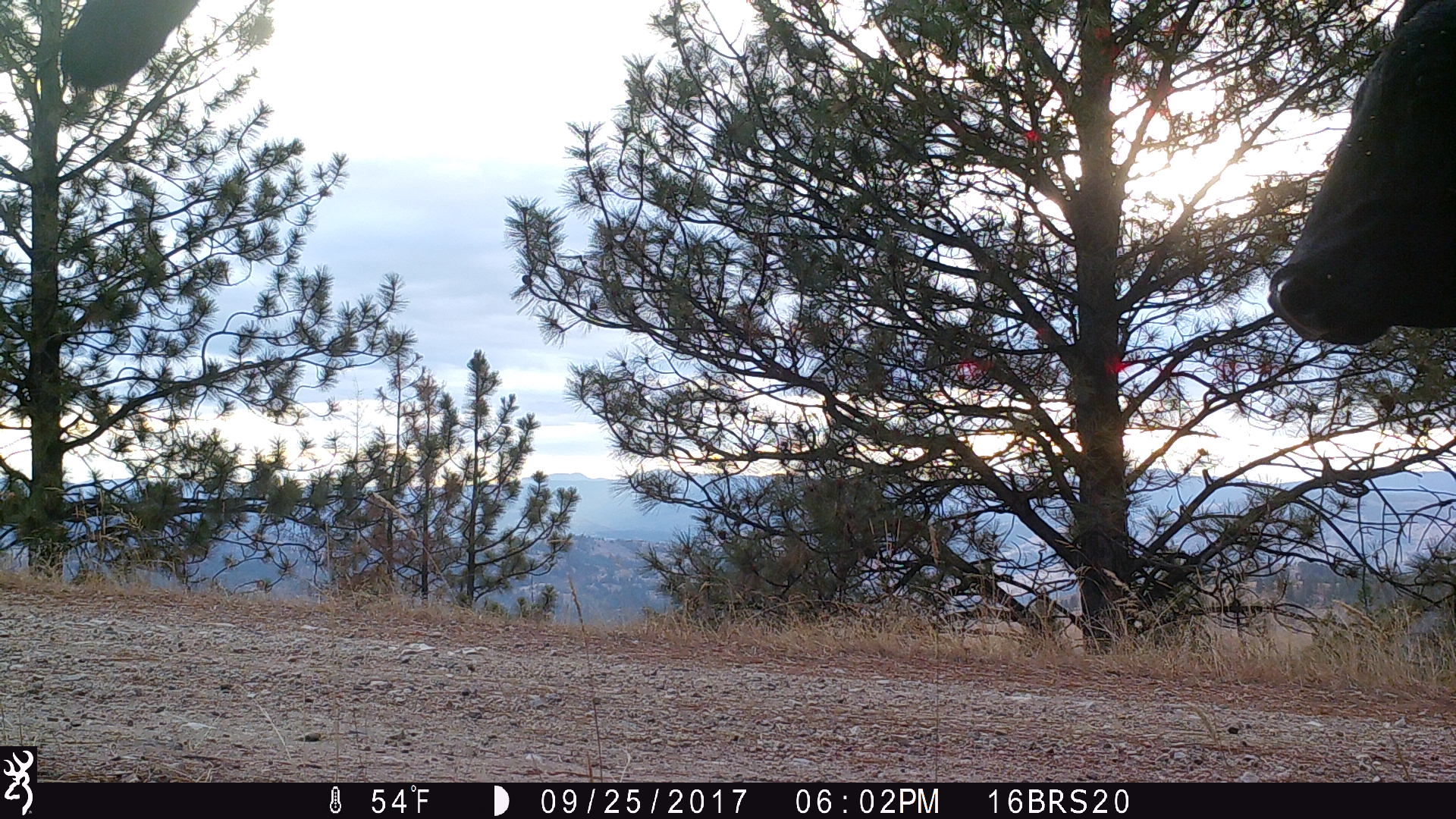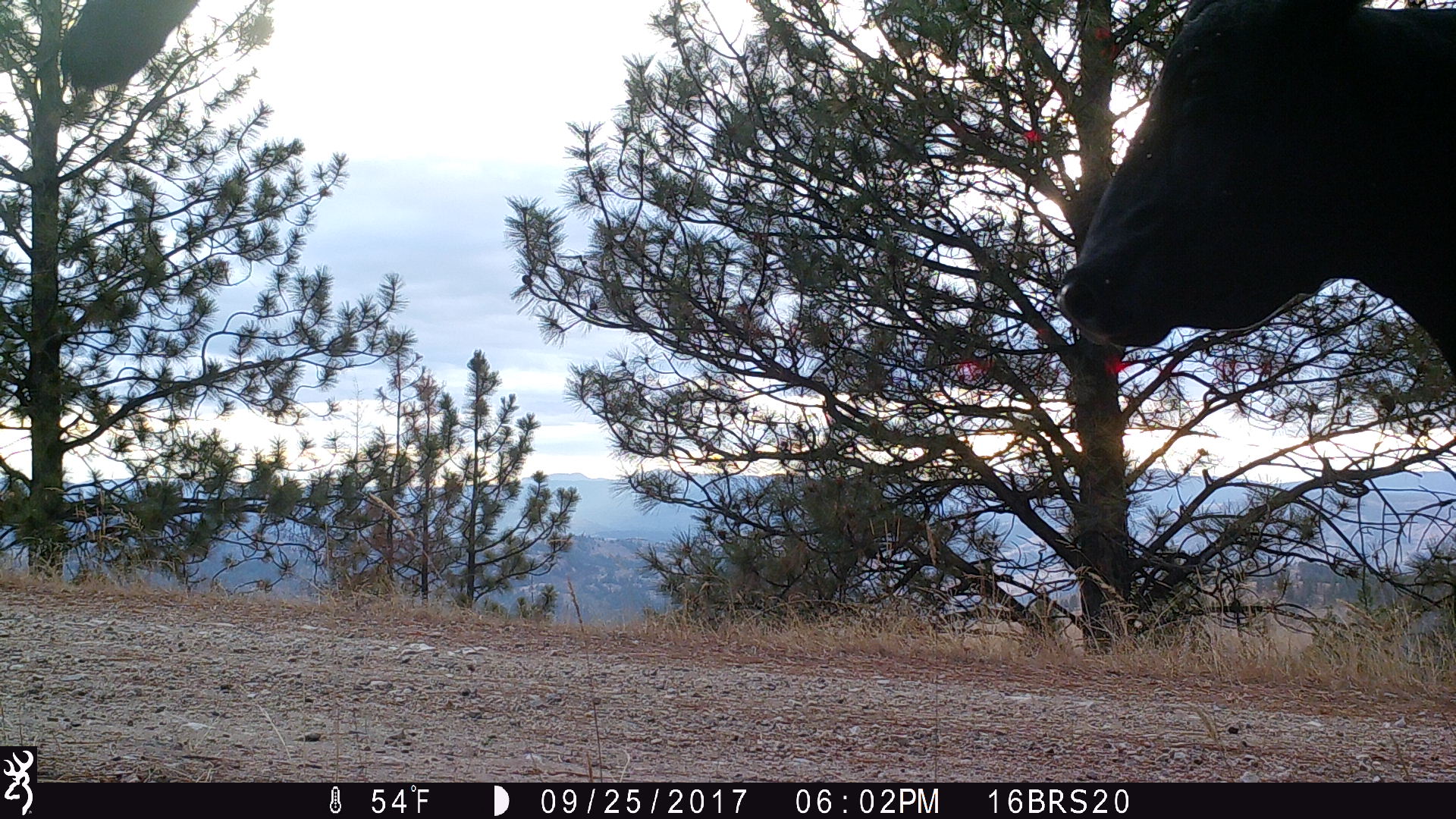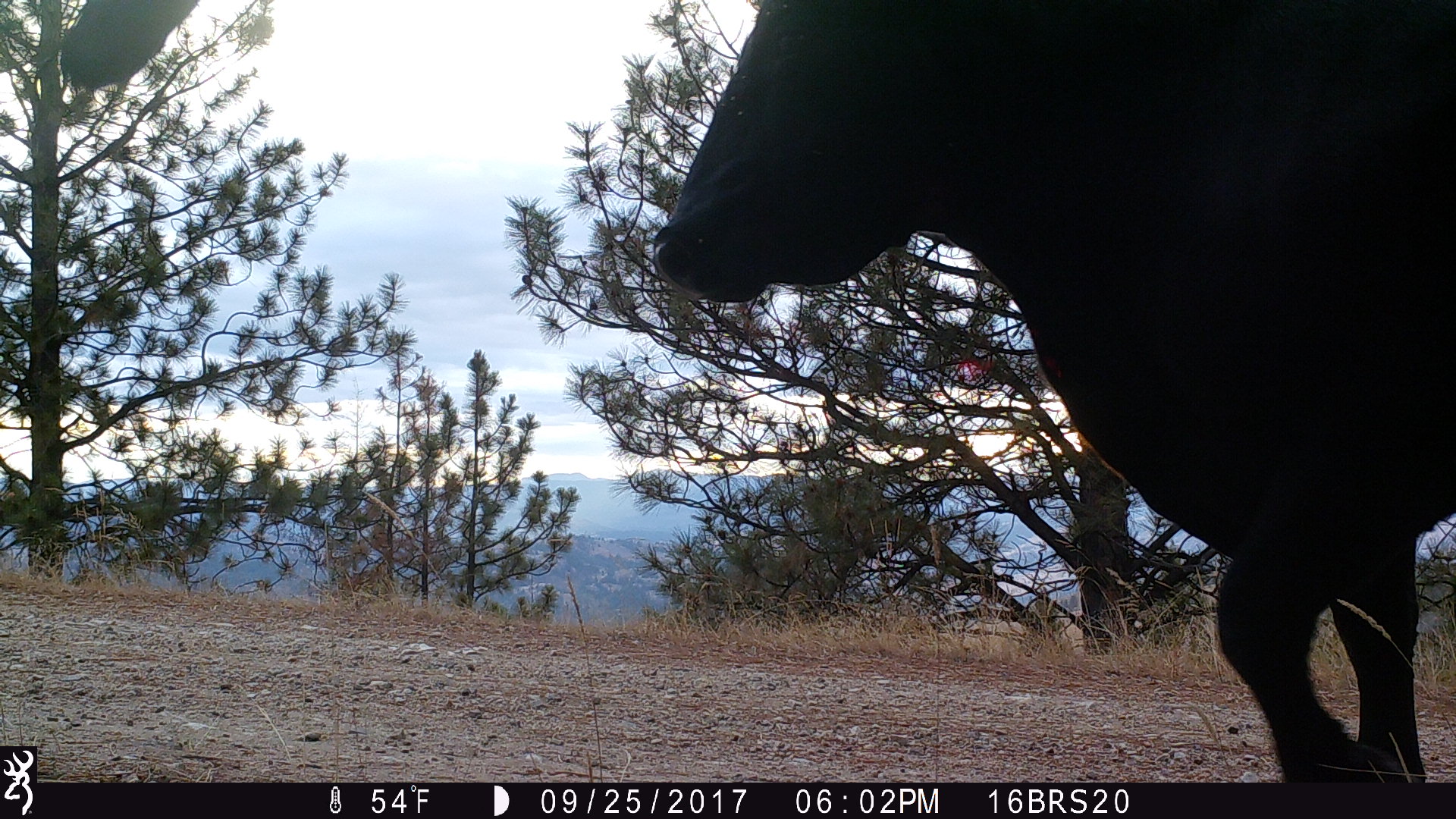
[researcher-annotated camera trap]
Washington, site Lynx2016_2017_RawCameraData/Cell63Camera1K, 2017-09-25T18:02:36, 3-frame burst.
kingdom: Animalia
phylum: Chordata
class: Mammalia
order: Artiodactyla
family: Bovidae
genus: Bos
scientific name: Bos taurus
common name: domestic cattle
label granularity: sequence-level